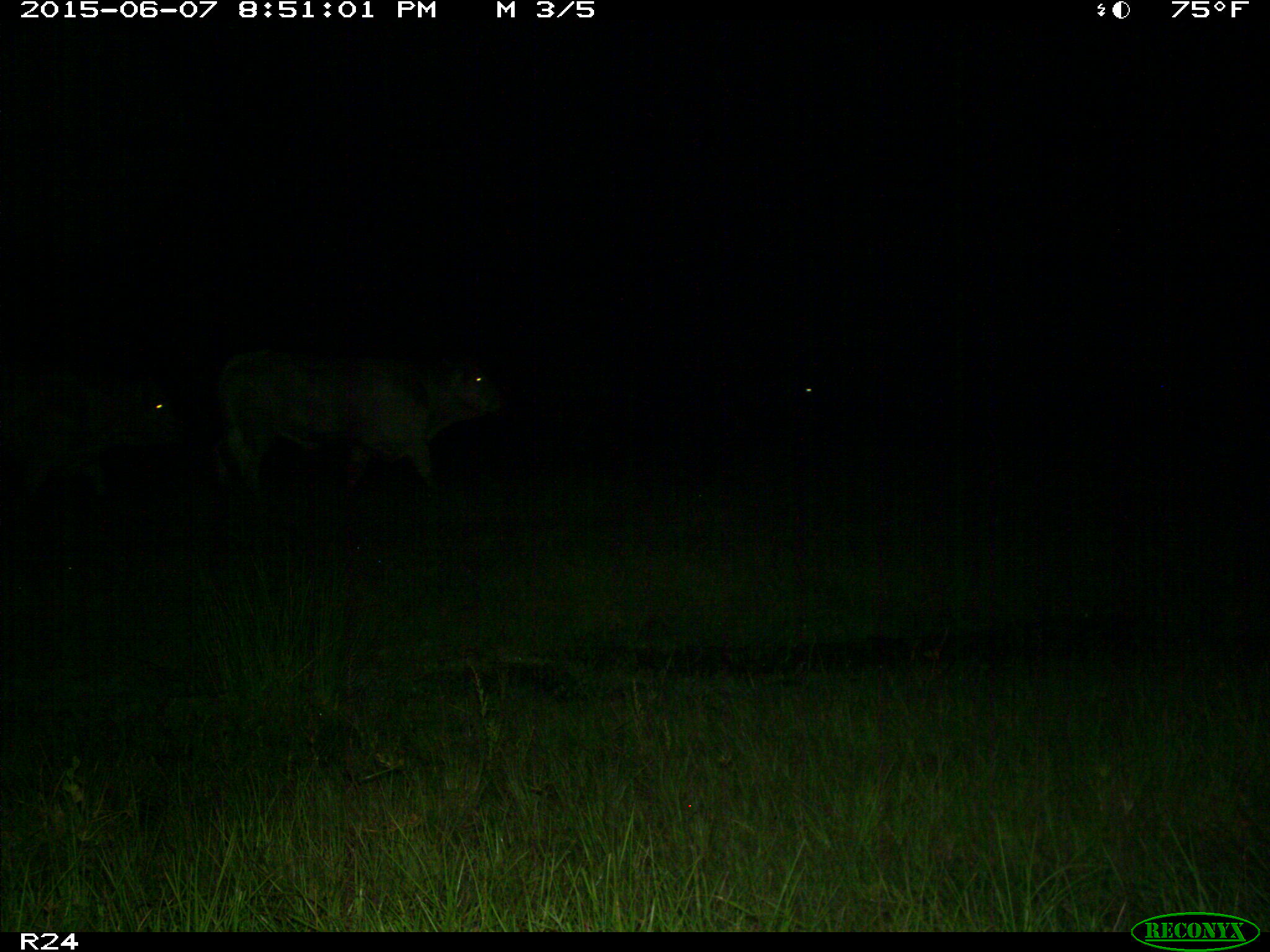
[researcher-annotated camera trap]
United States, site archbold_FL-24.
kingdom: Animalia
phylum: Chordata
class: Mammalia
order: Artiodactyla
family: Bovidae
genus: Bos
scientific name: Bos taurus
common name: domestic cow